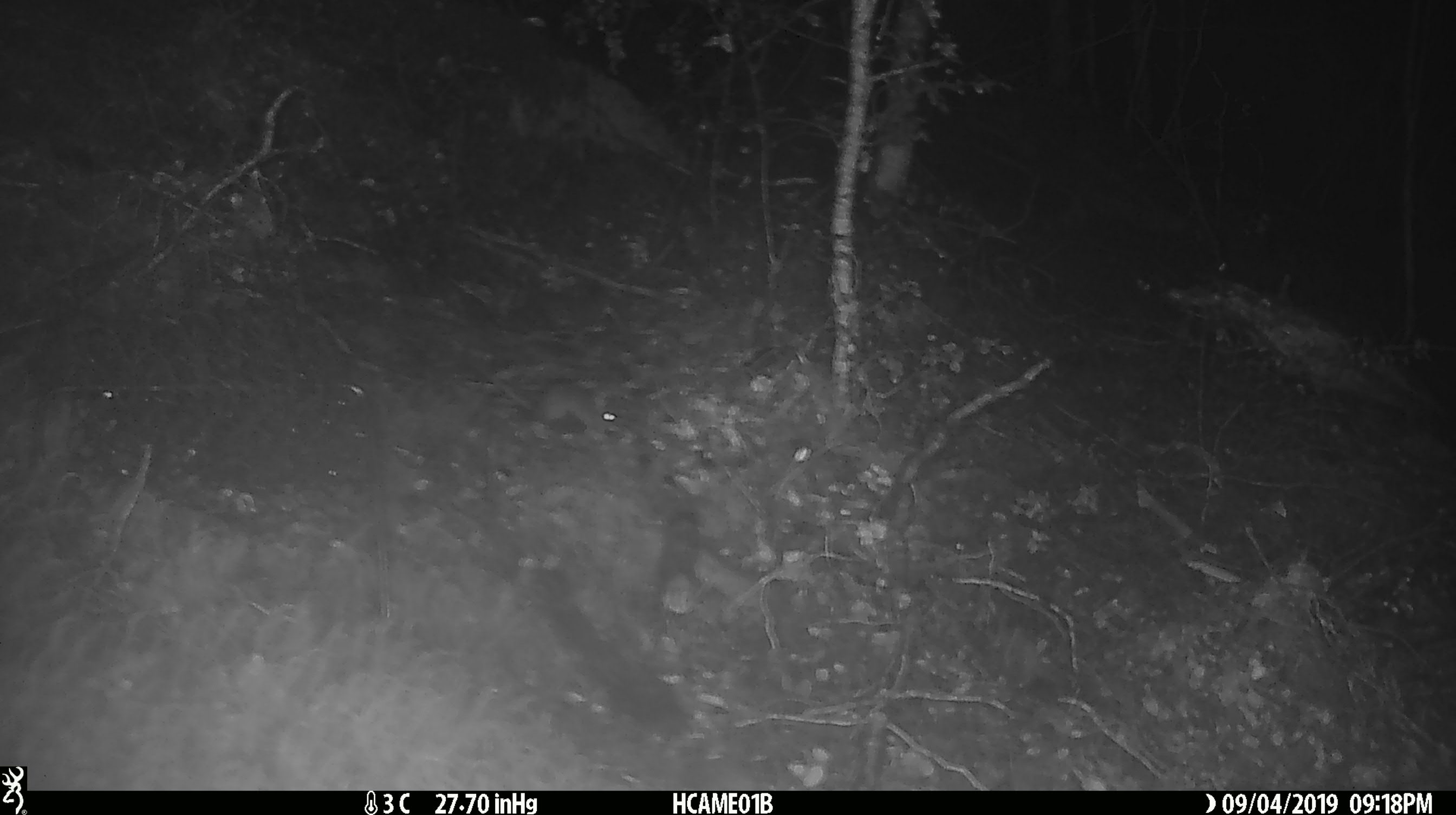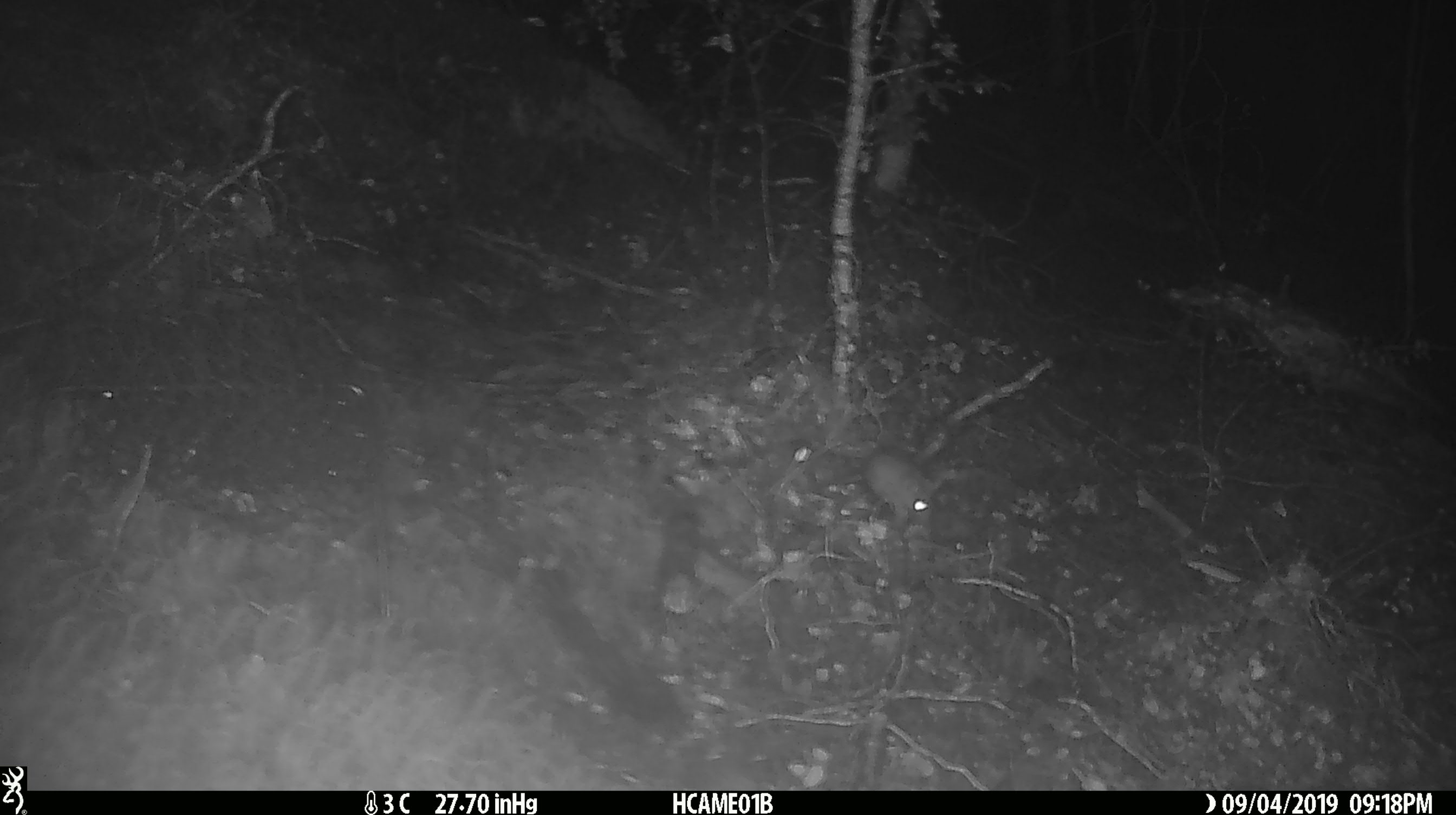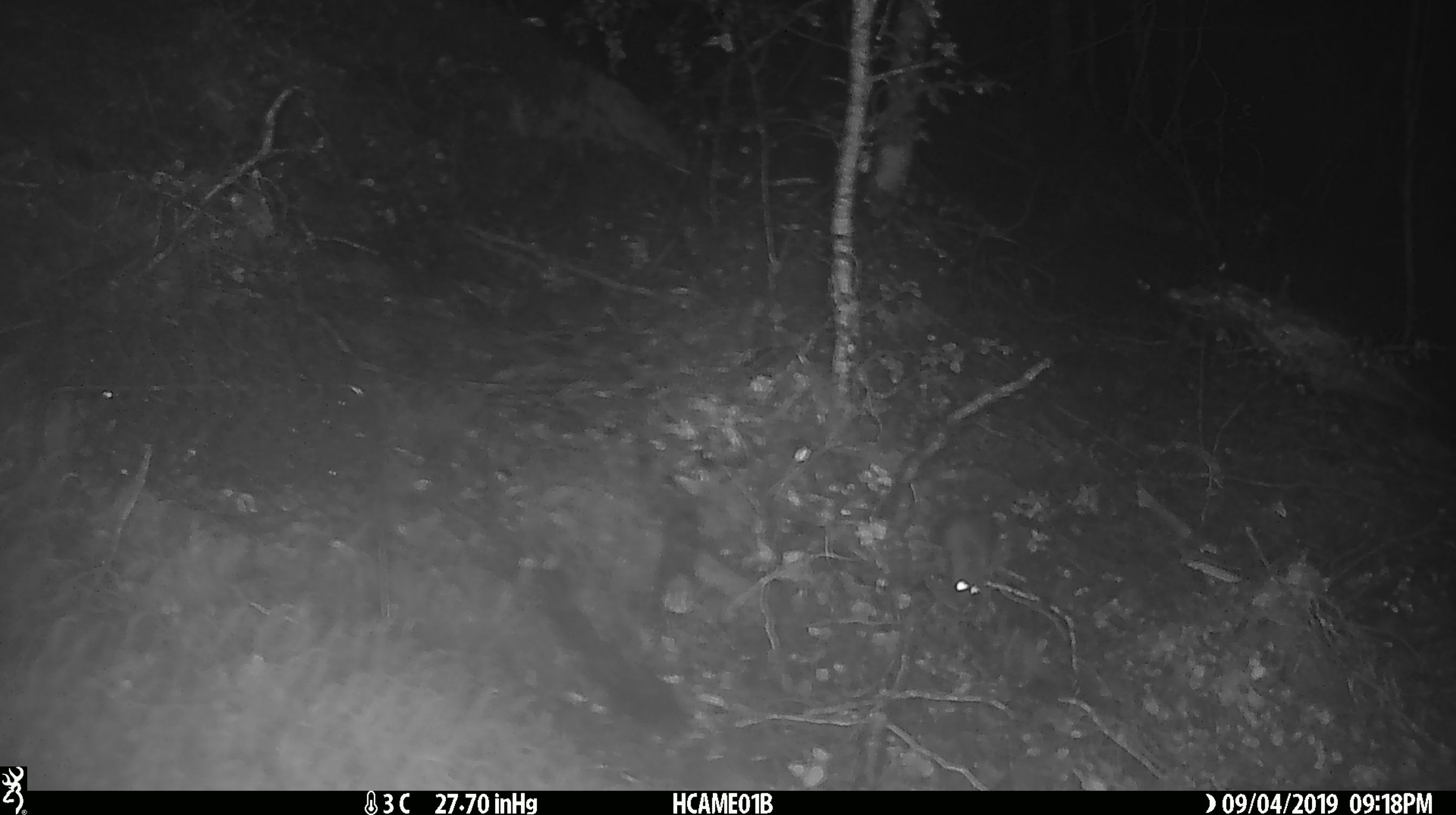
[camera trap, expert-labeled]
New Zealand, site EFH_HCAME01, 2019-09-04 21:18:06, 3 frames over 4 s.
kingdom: Animalia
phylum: Chordata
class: Mammalia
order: Rodentia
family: Muridae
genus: Mus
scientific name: Mus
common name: mouse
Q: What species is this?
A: Mouse (Mus).